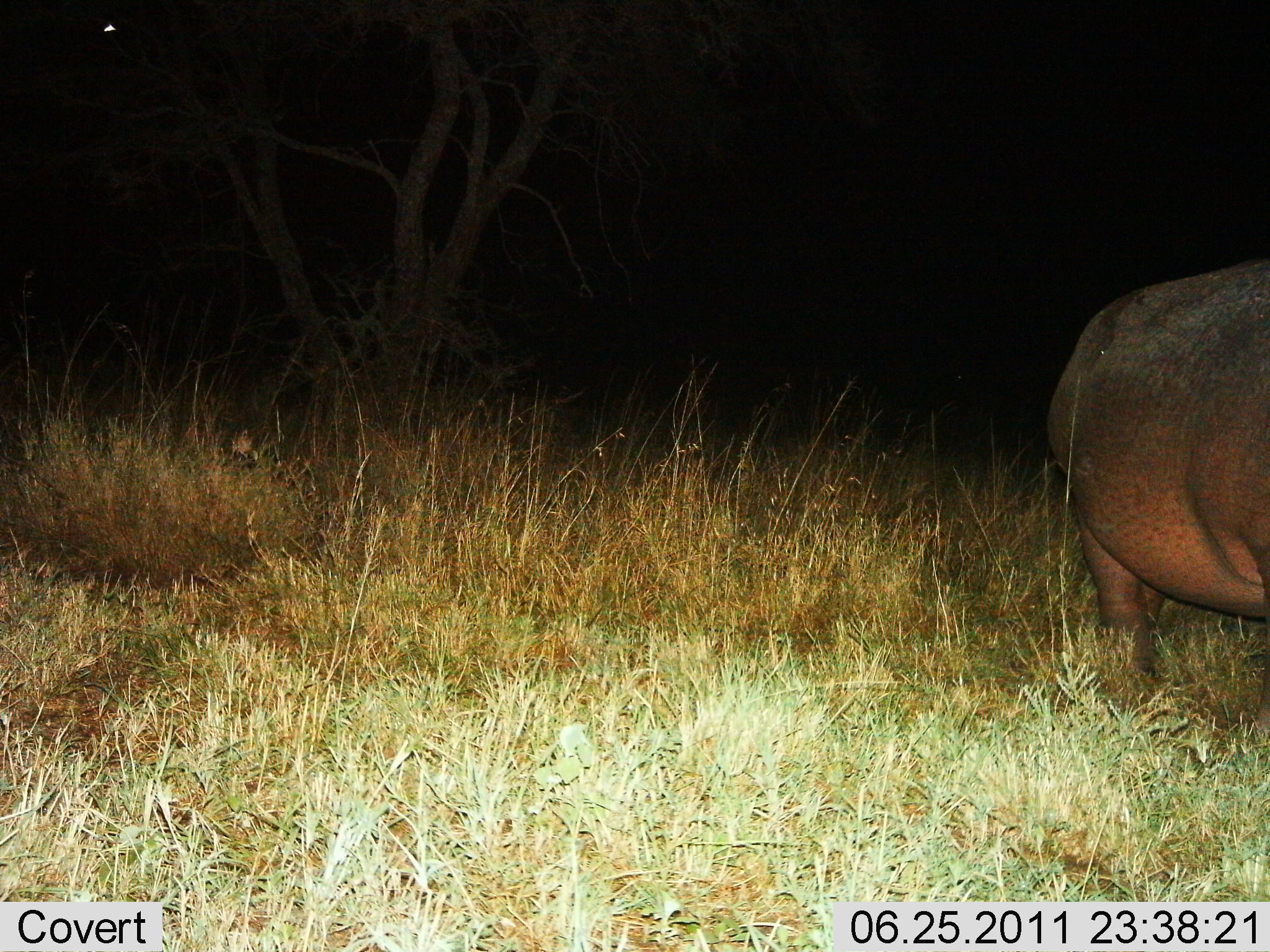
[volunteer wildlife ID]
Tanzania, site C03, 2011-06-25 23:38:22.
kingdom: Animalia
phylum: Chordata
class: Mammalia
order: Artiodactyla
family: Hippopotamidae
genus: Hippopotamus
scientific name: Hippopotamus amphibius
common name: hippopotamus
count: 1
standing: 90%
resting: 0%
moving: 10%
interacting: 0%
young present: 0%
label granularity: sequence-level